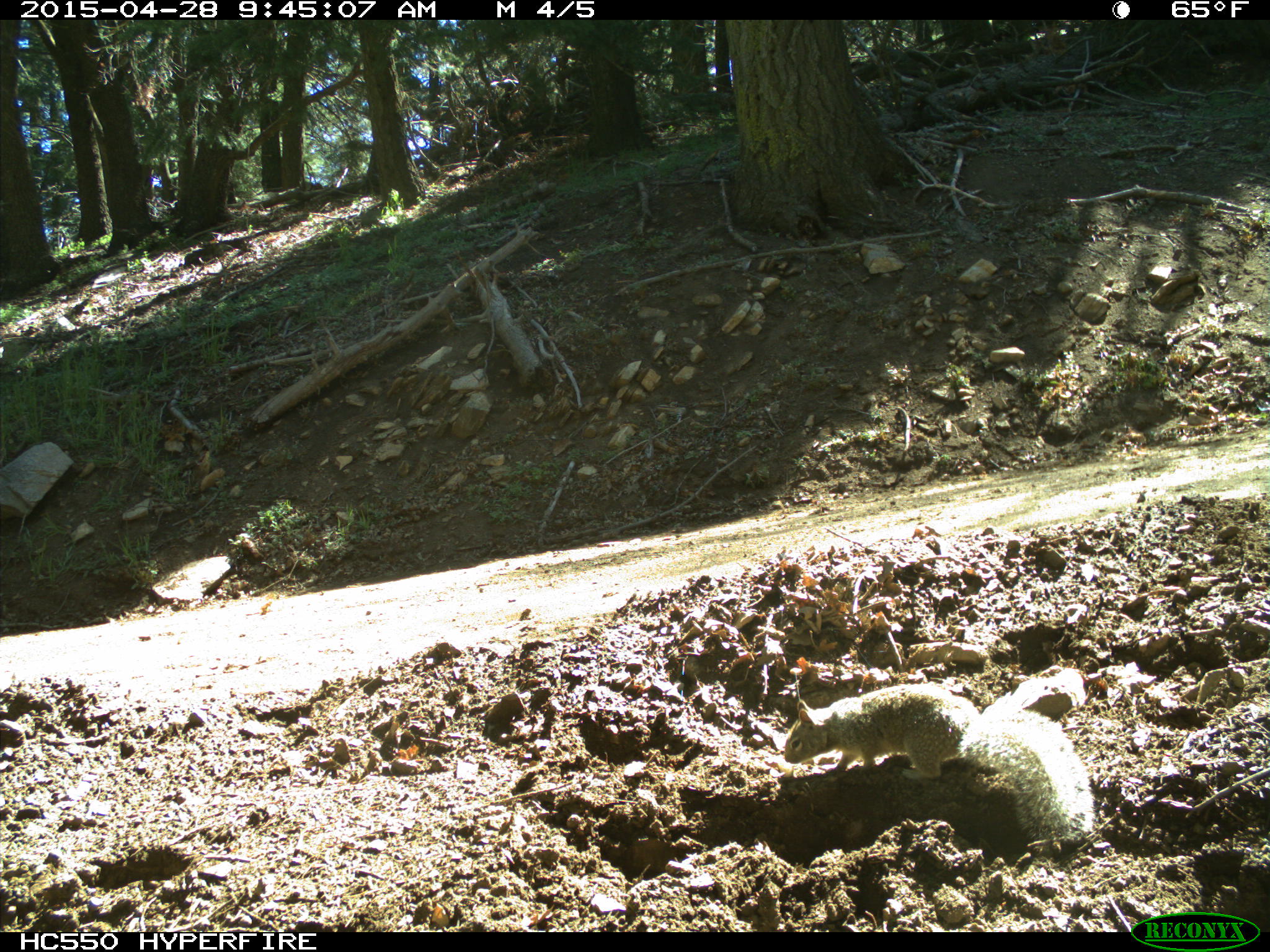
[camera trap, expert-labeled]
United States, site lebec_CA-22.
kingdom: Animalia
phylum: Chordata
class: Mammalia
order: Rodentia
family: Sciuridae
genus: Otospermophilus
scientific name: Otospermophilus beecheyi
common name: california ground squirrel